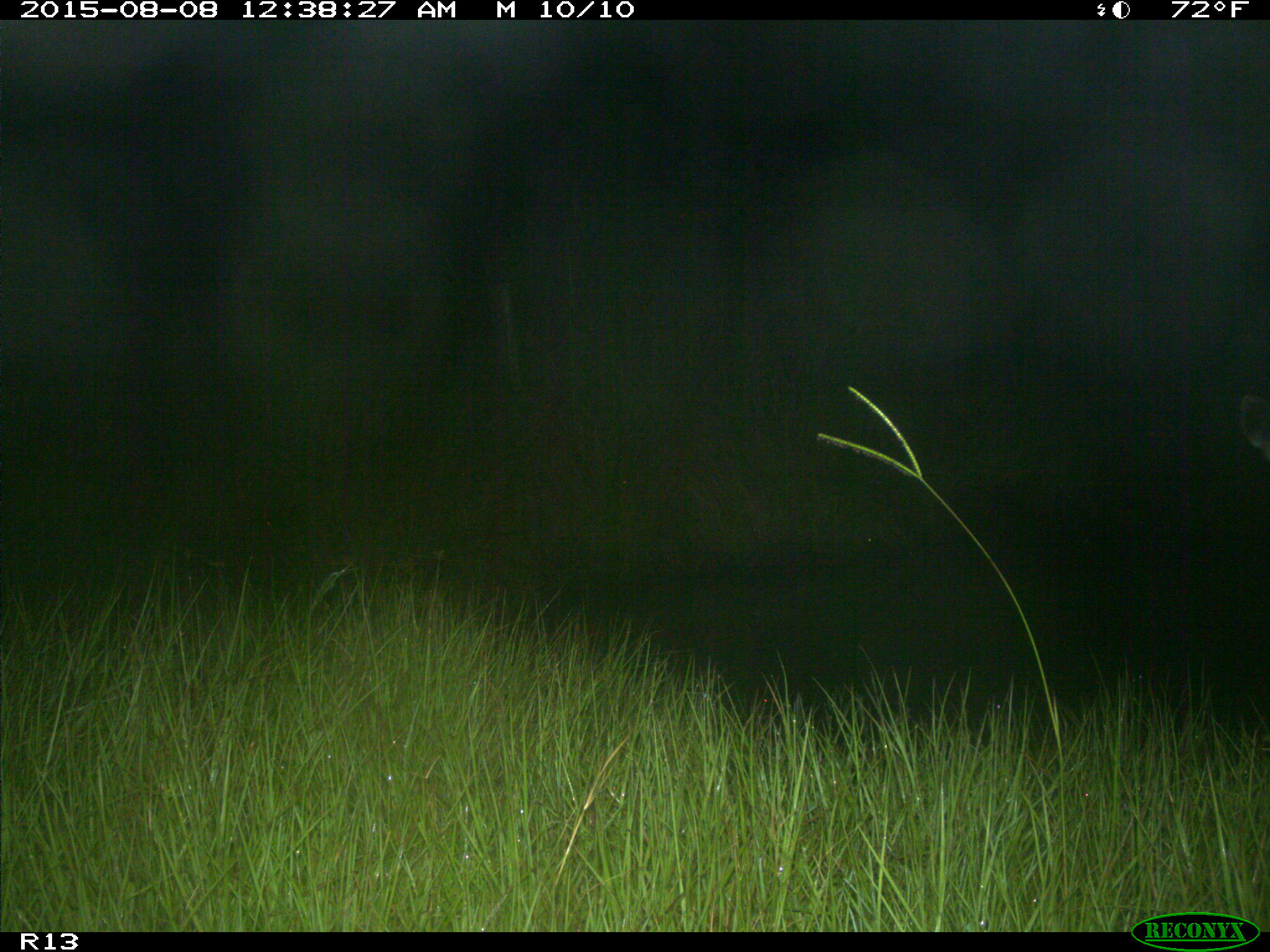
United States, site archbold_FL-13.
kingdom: Animalia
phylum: Chordata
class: Mammalia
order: Artiodactyla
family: Cervidae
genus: Odocoileus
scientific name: Odocoileus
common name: deer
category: unidentified deer